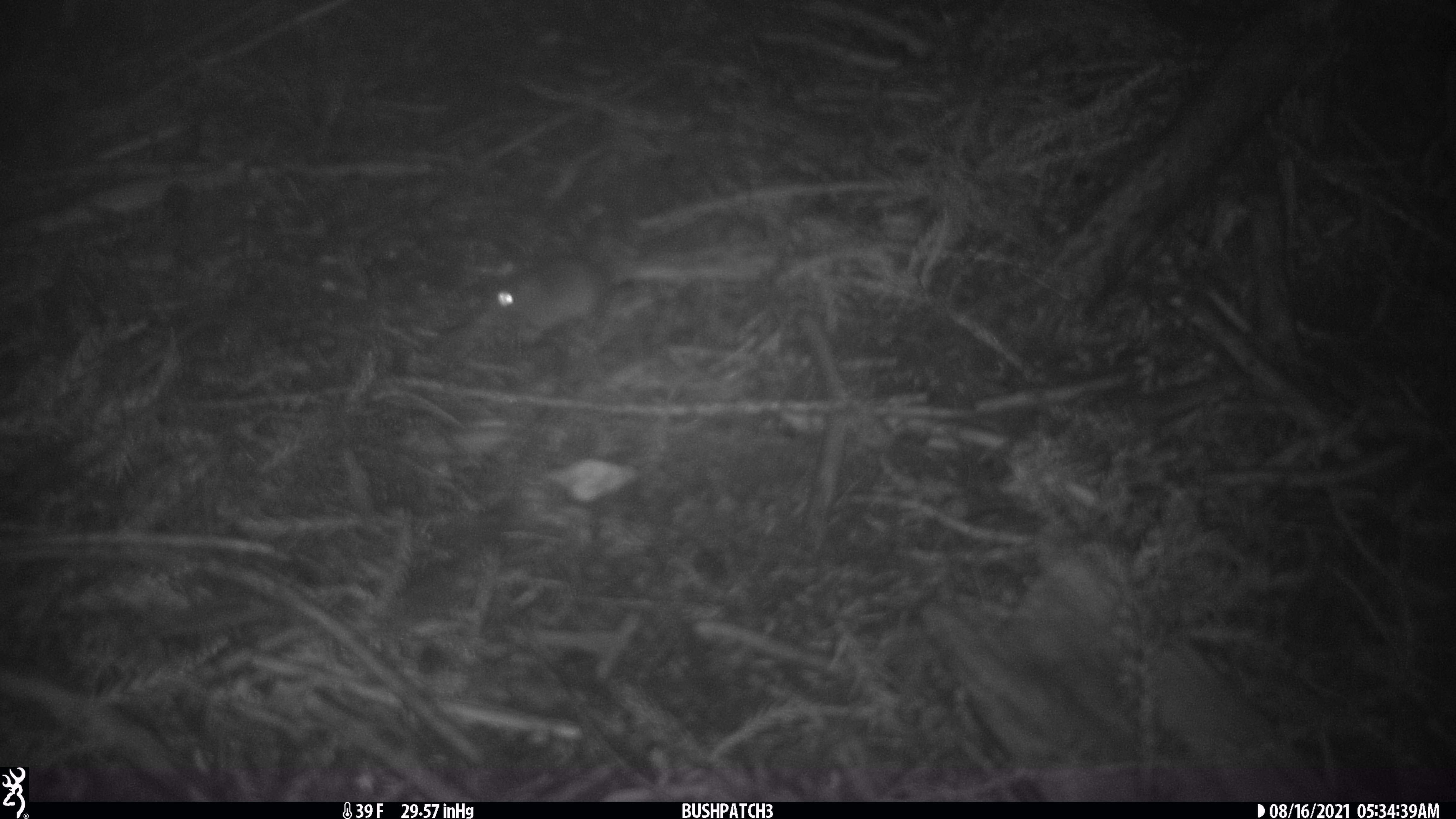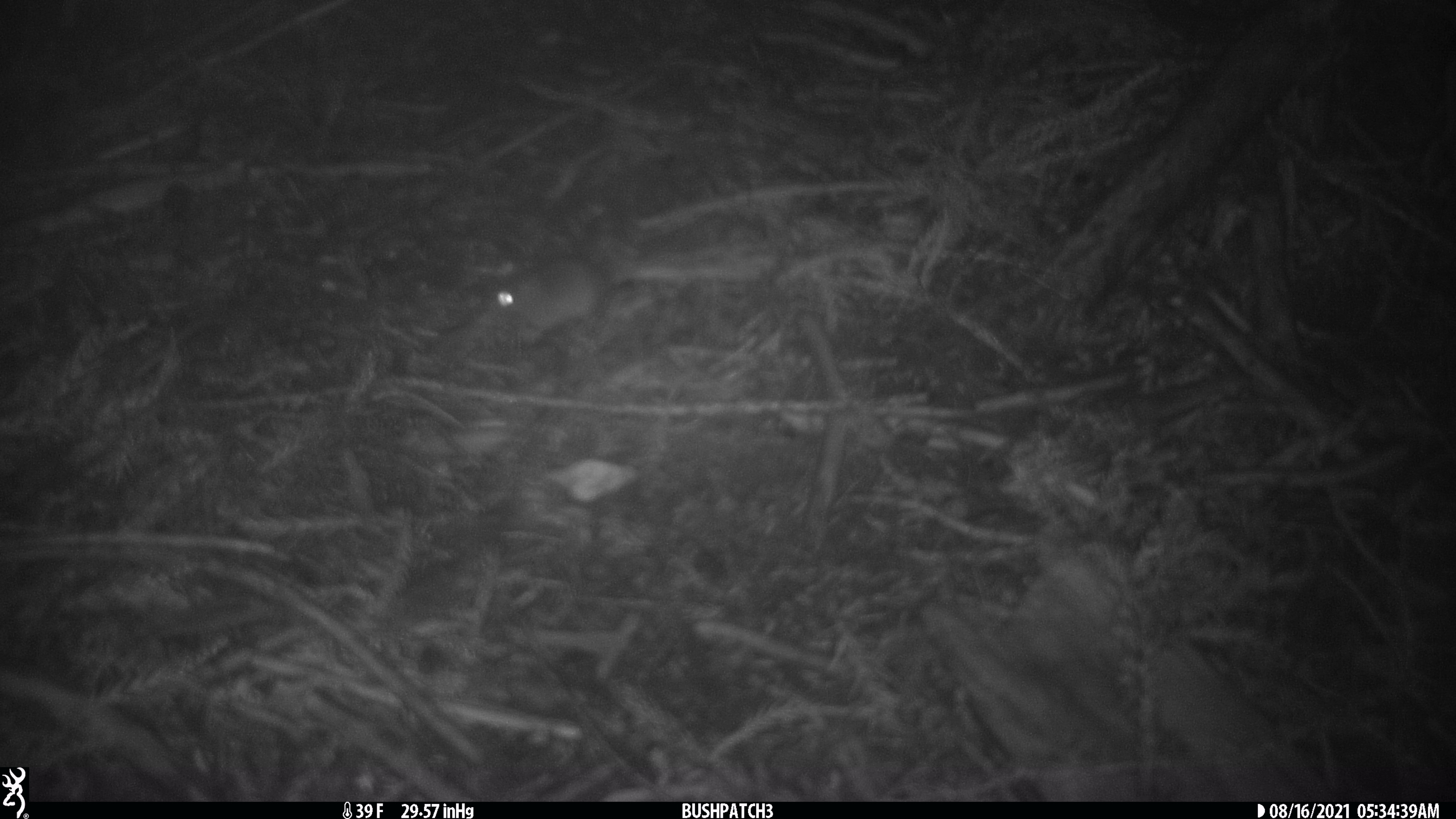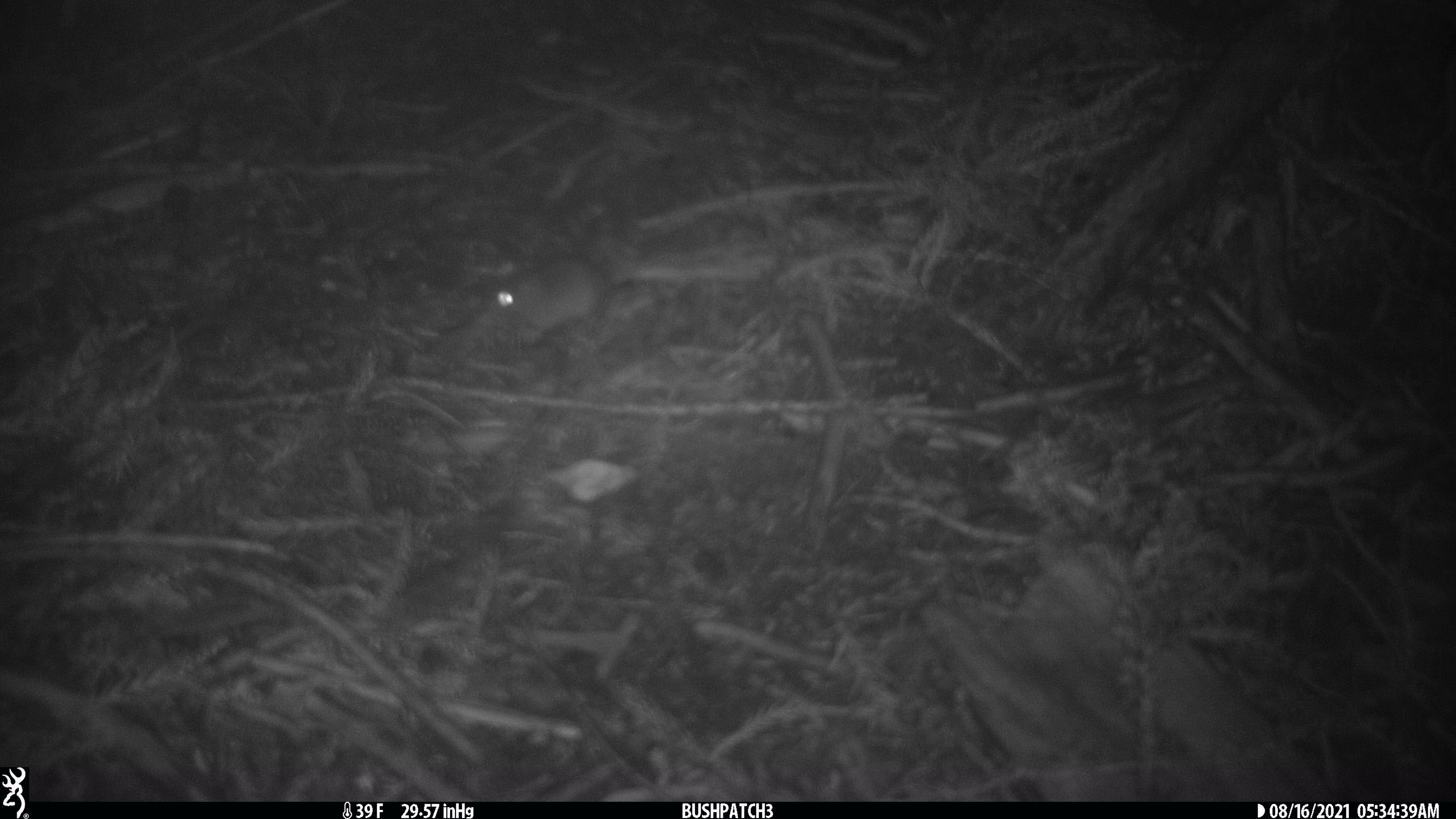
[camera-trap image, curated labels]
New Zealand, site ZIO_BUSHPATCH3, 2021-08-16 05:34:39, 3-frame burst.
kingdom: Animalia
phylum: Chordata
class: Mammalia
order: Rodentia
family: Muridae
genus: Mus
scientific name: Mus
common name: mouse